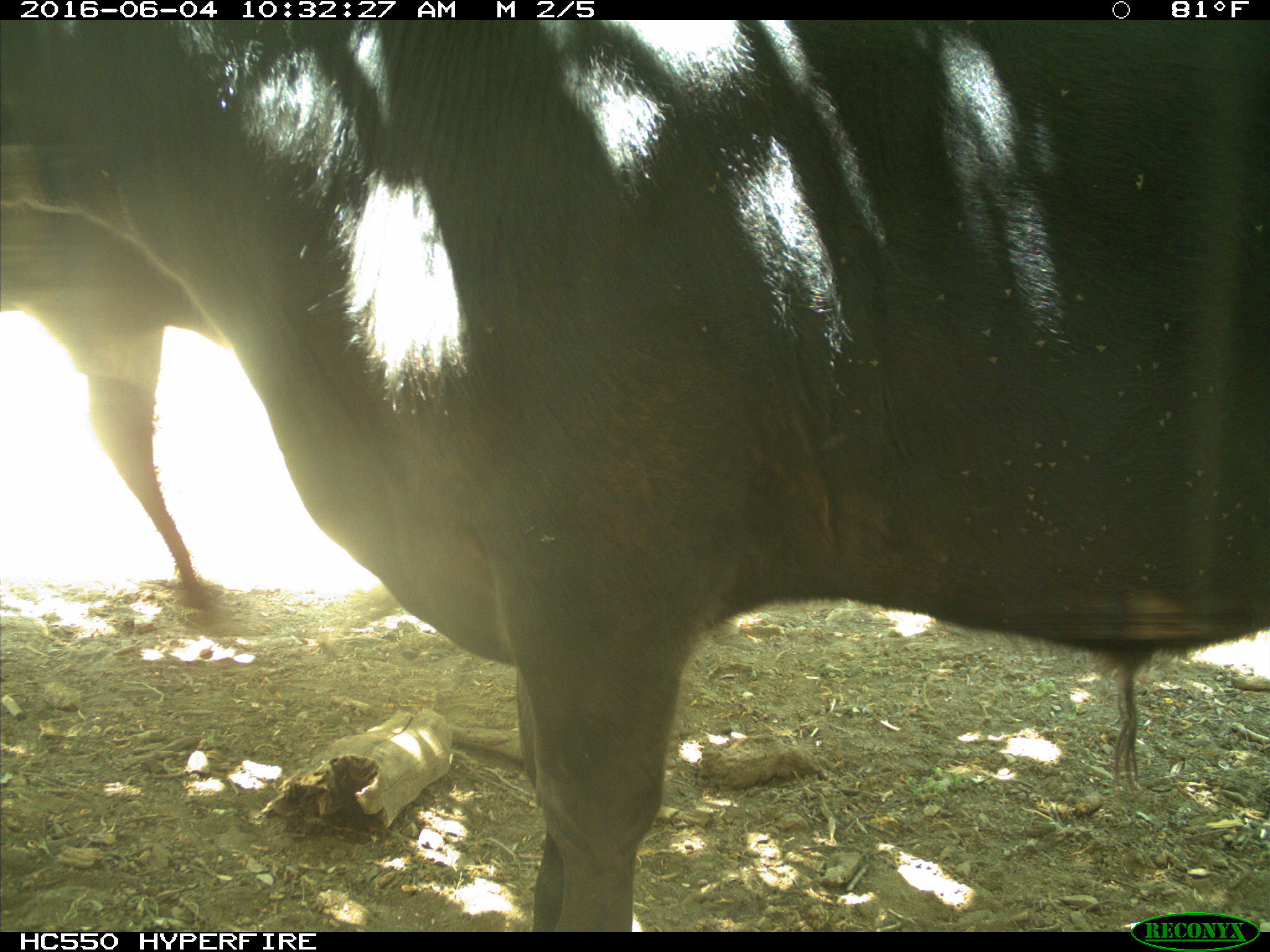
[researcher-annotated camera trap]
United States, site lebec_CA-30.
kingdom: Animalia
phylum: Chordata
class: Mammalia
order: Artiodactyla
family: Bovidae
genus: Bos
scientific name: Bos taurus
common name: domestic cow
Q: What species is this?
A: Bos taurus (domestic cow).